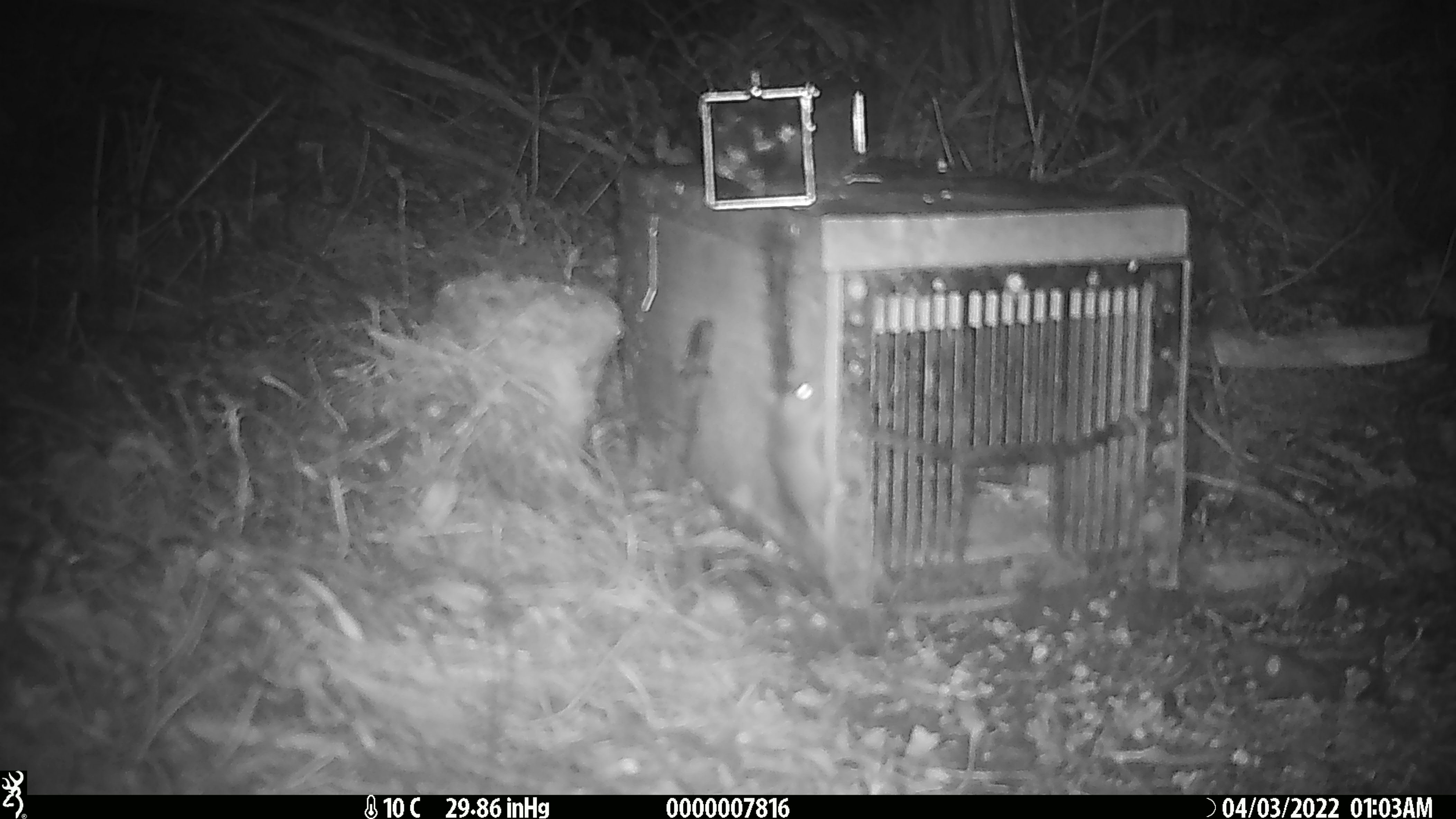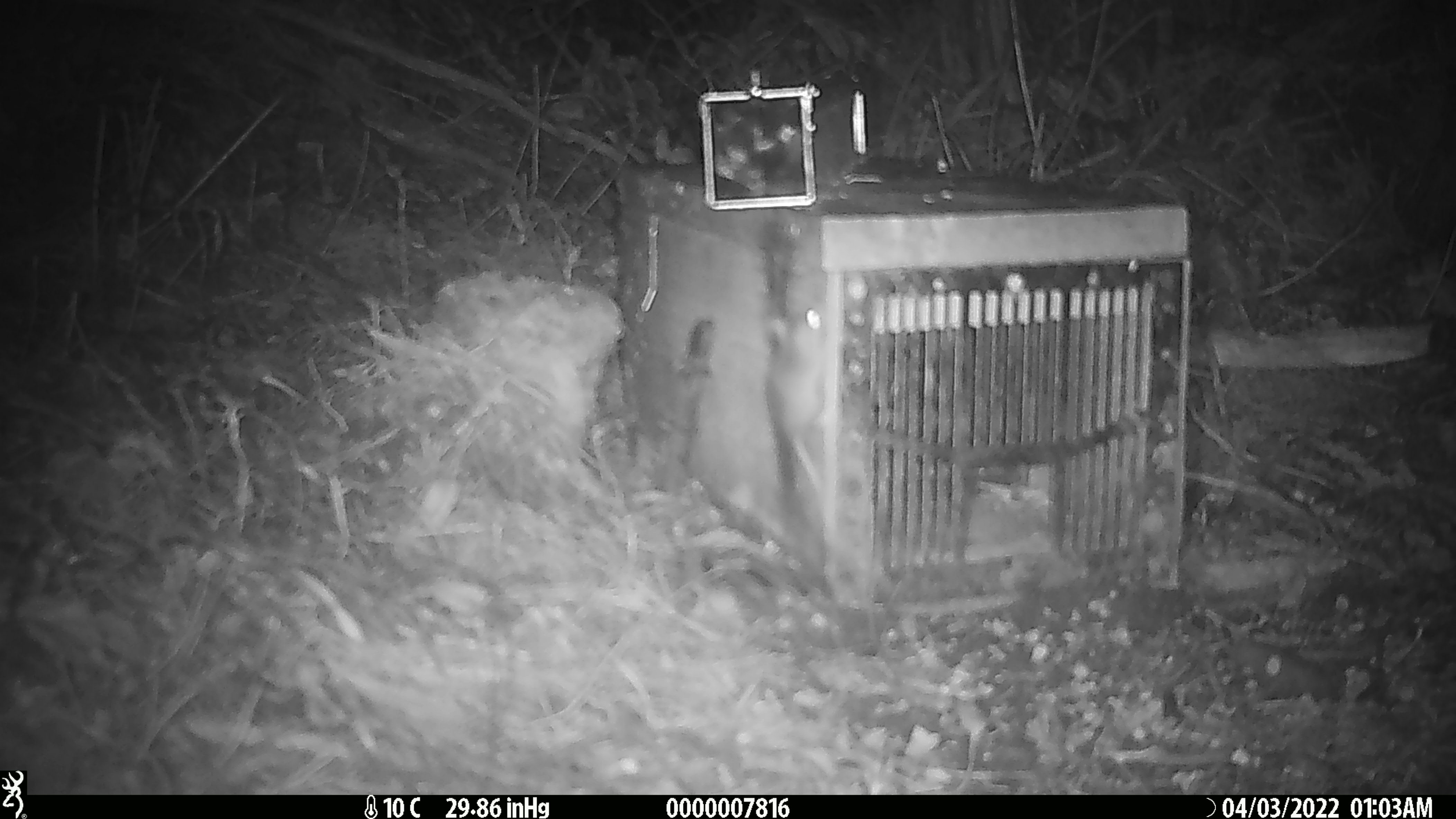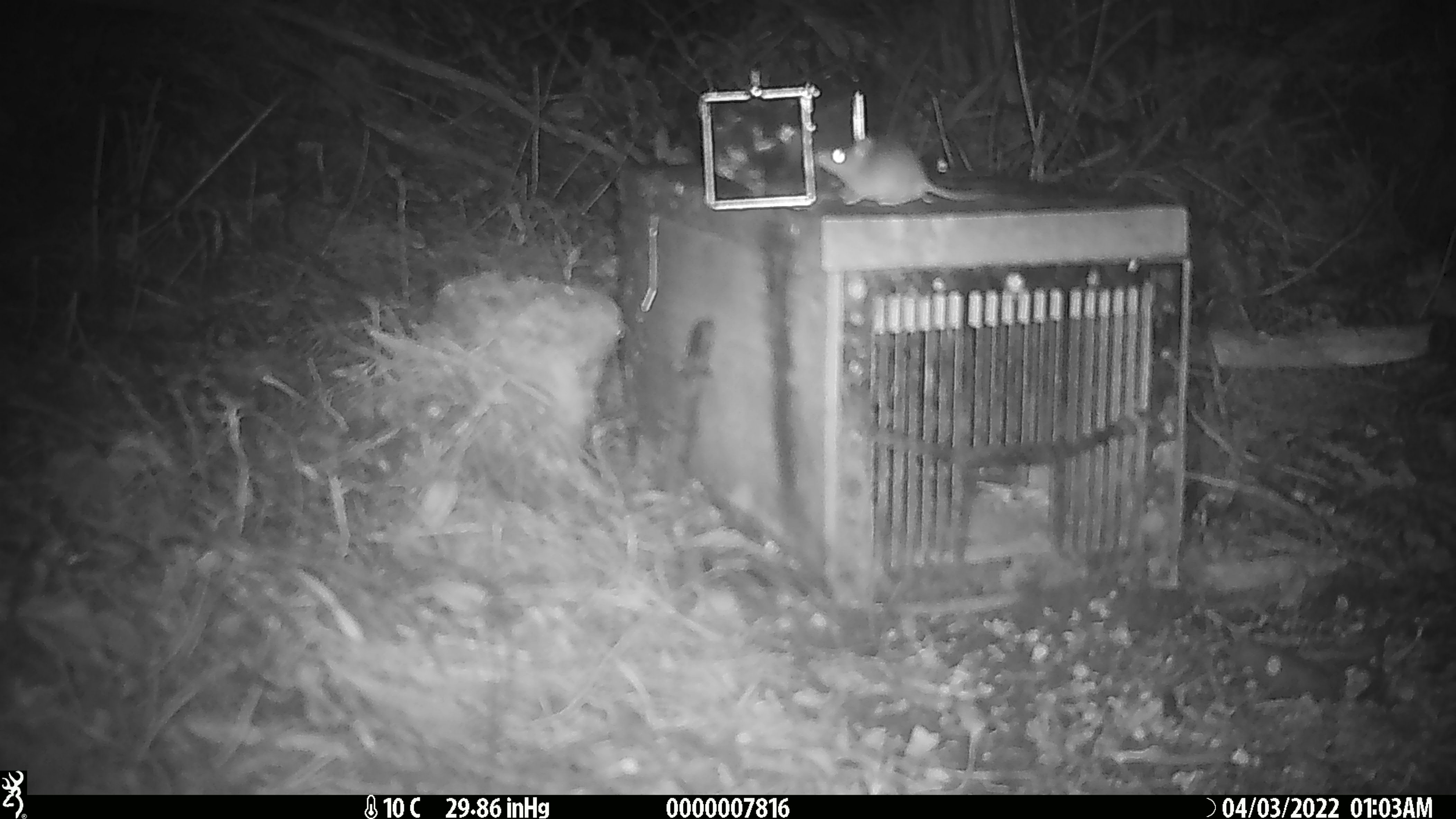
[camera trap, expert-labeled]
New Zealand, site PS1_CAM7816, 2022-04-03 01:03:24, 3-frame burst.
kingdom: Animalia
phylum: Chordata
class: Mammalia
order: Rodentia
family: Muridae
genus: Mus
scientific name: Mus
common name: mouse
Mouse (Mus).